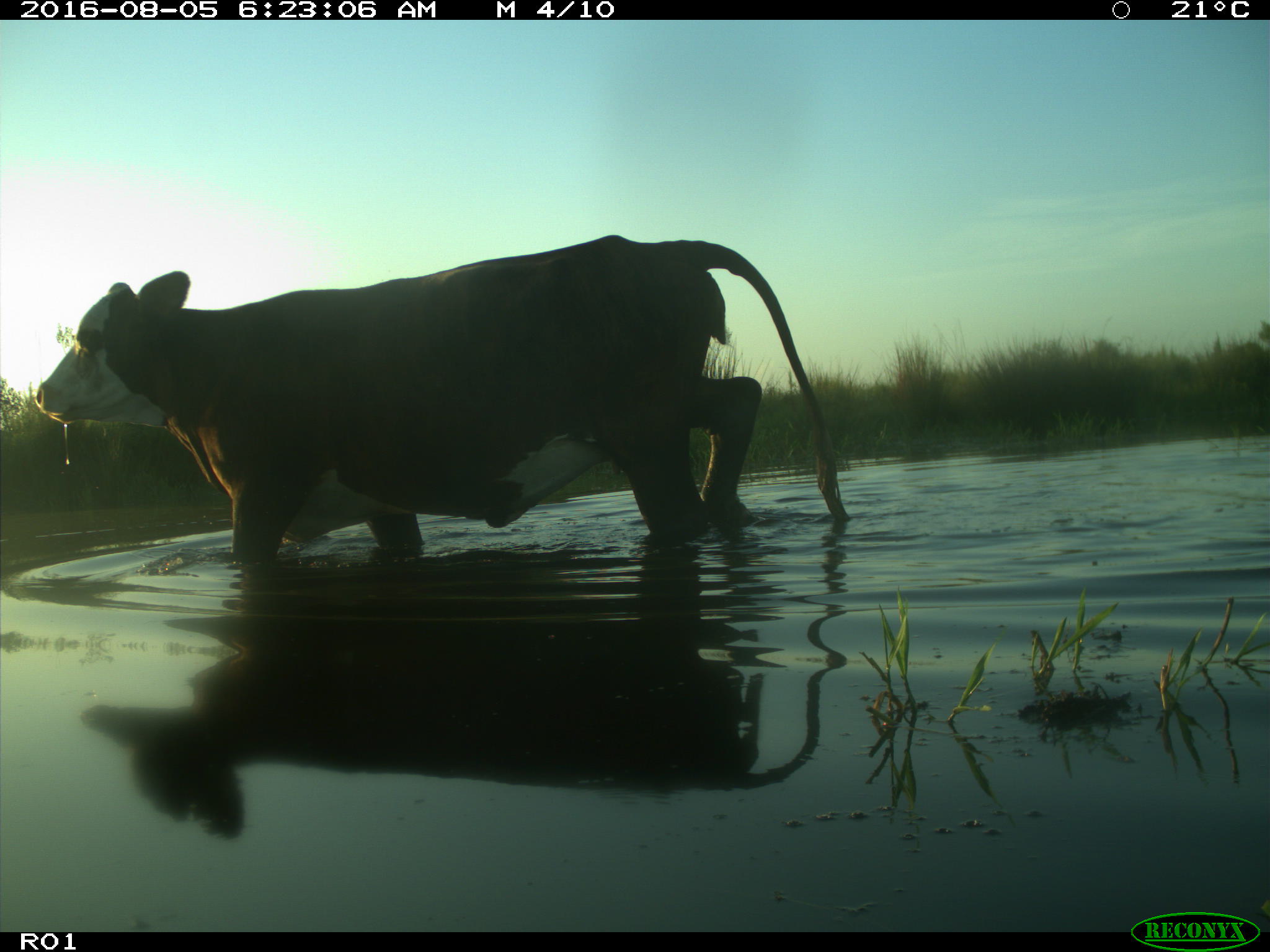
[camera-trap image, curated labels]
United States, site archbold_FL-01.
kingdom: Animalia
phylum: Chordata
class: Mammalia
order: Artiodactyla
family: Bovidae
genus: Bos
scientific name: Bos taurus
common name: domestic cow